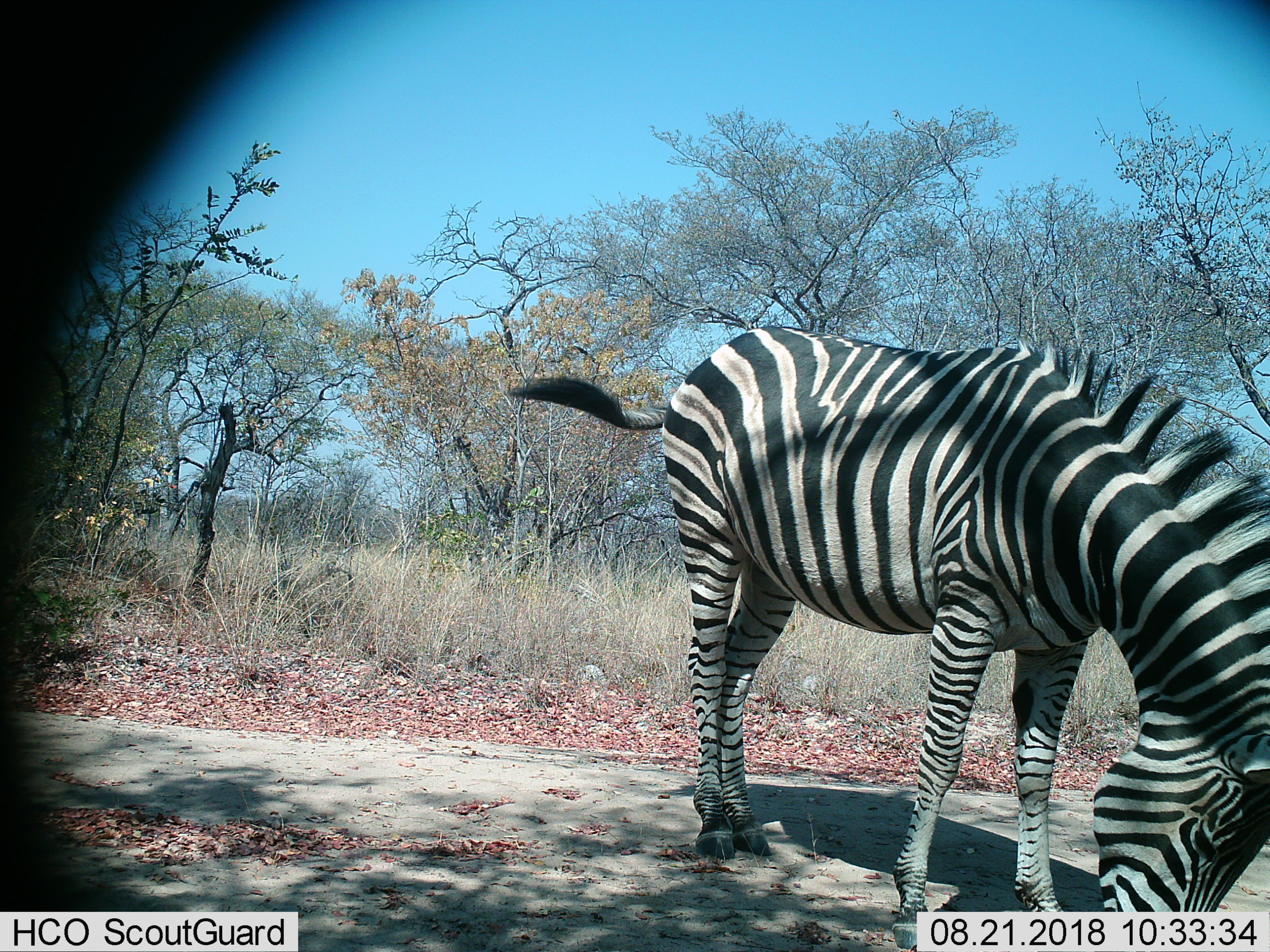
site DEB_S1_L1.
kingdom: Animalia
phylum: Chordata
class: Mammalia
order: Perissodactyla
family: Equidae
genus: Equus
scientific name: Equus quagga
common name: plains zebra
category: zebraplains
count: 1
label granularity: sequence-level